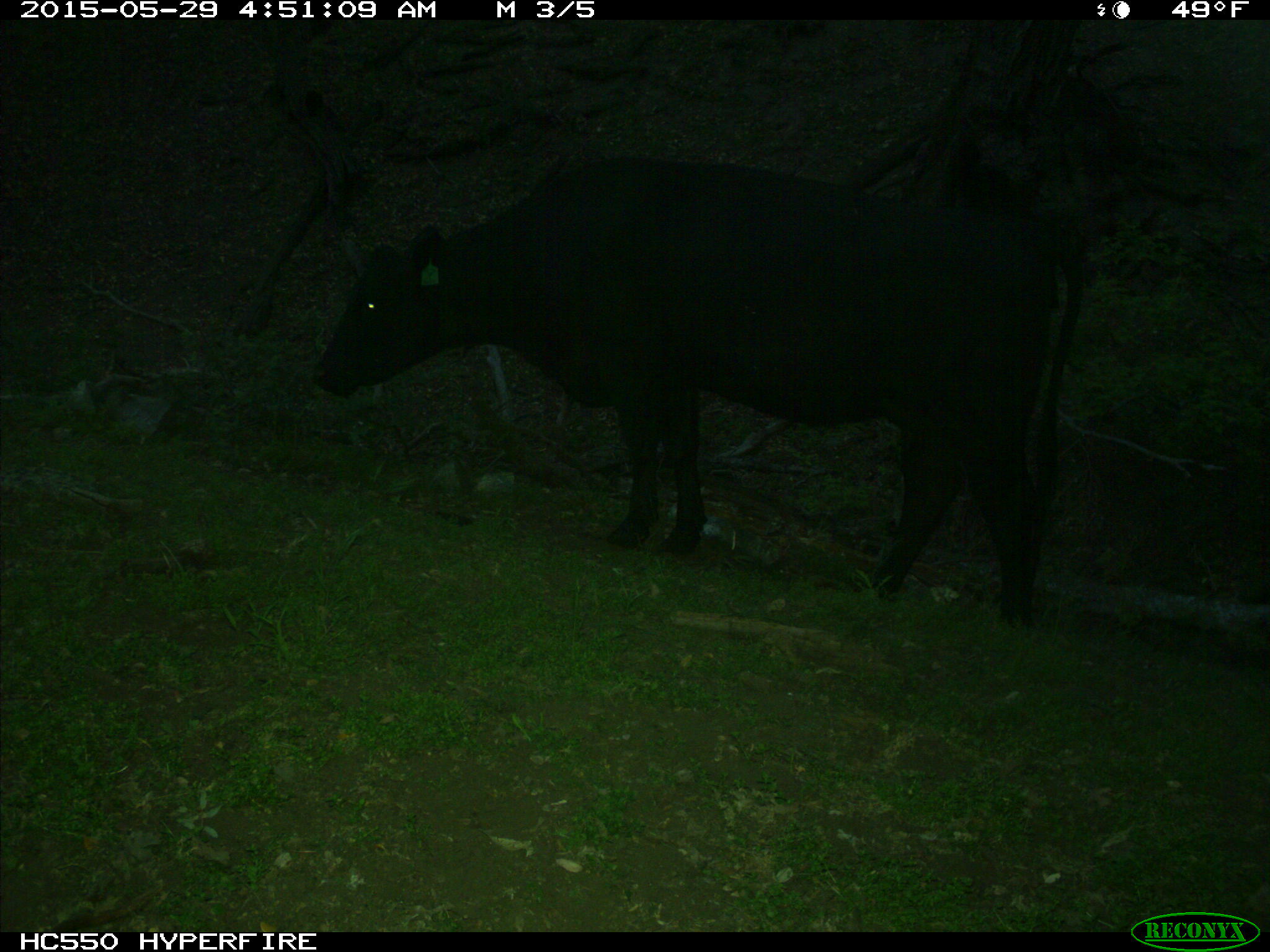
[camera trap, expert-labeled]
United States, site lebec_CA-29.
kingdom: Animalia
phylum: Chordata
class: Mammalia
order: Artiodactyla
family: Bovidae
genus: Bos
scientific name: Bos taurus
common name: domestic cow